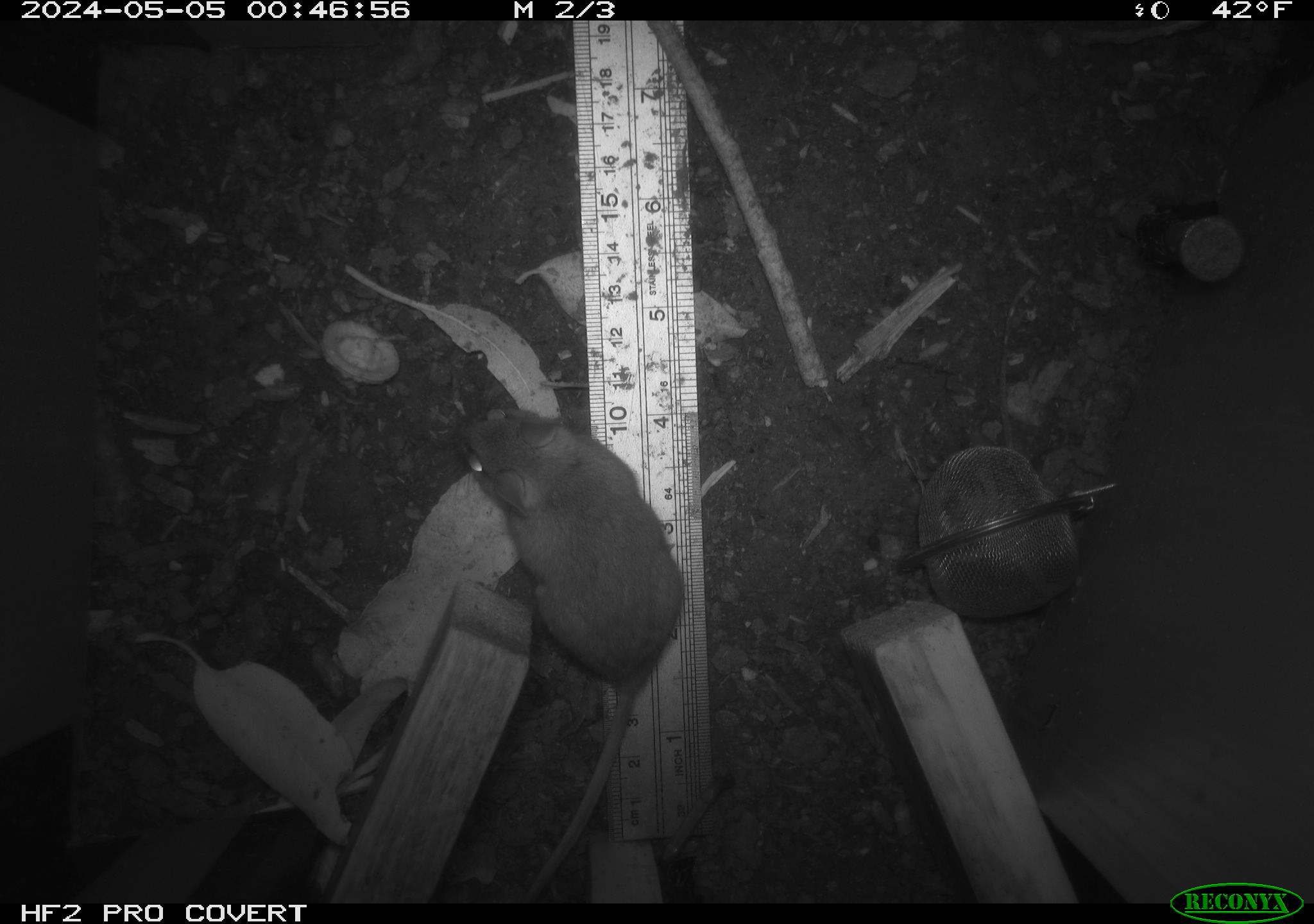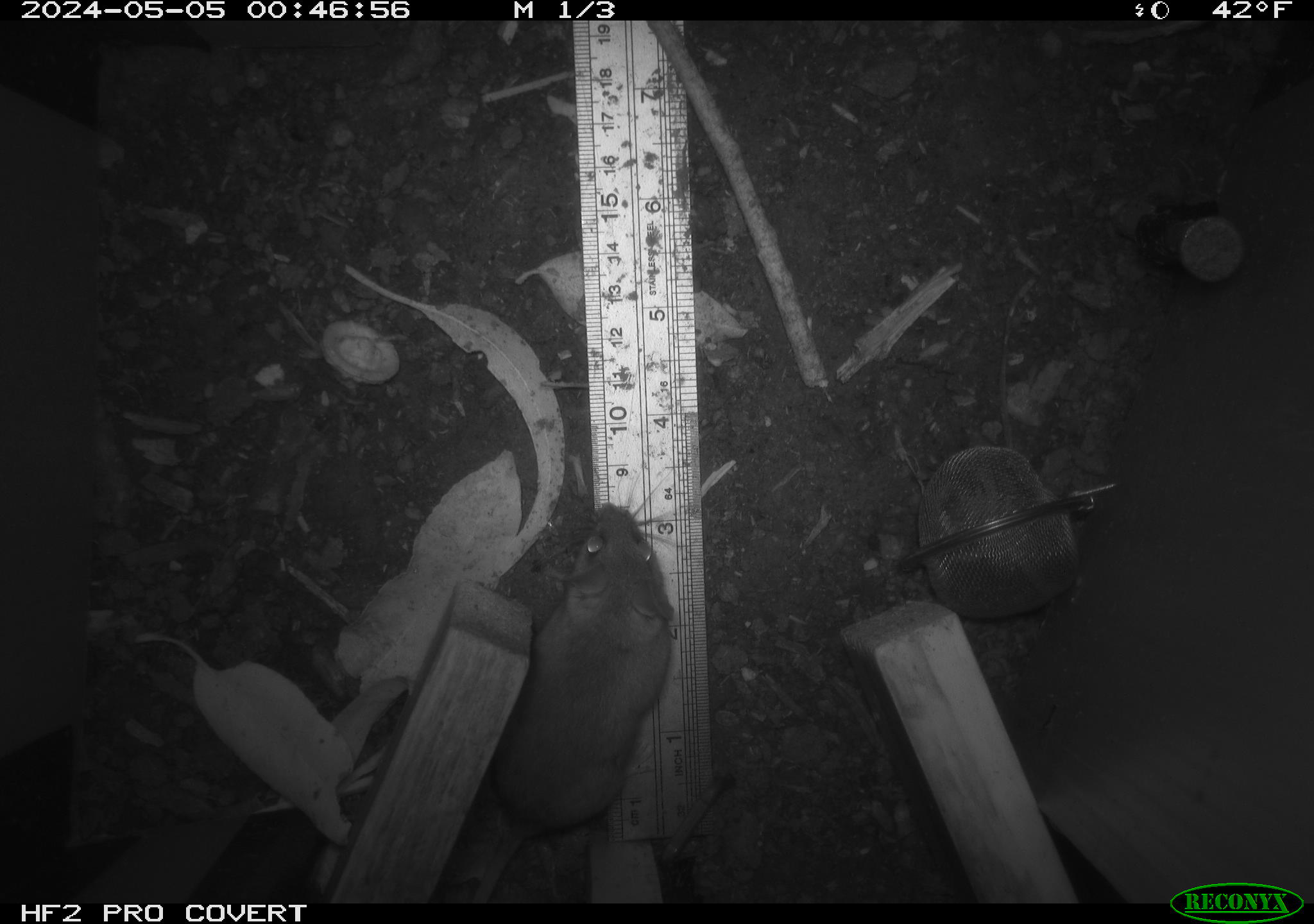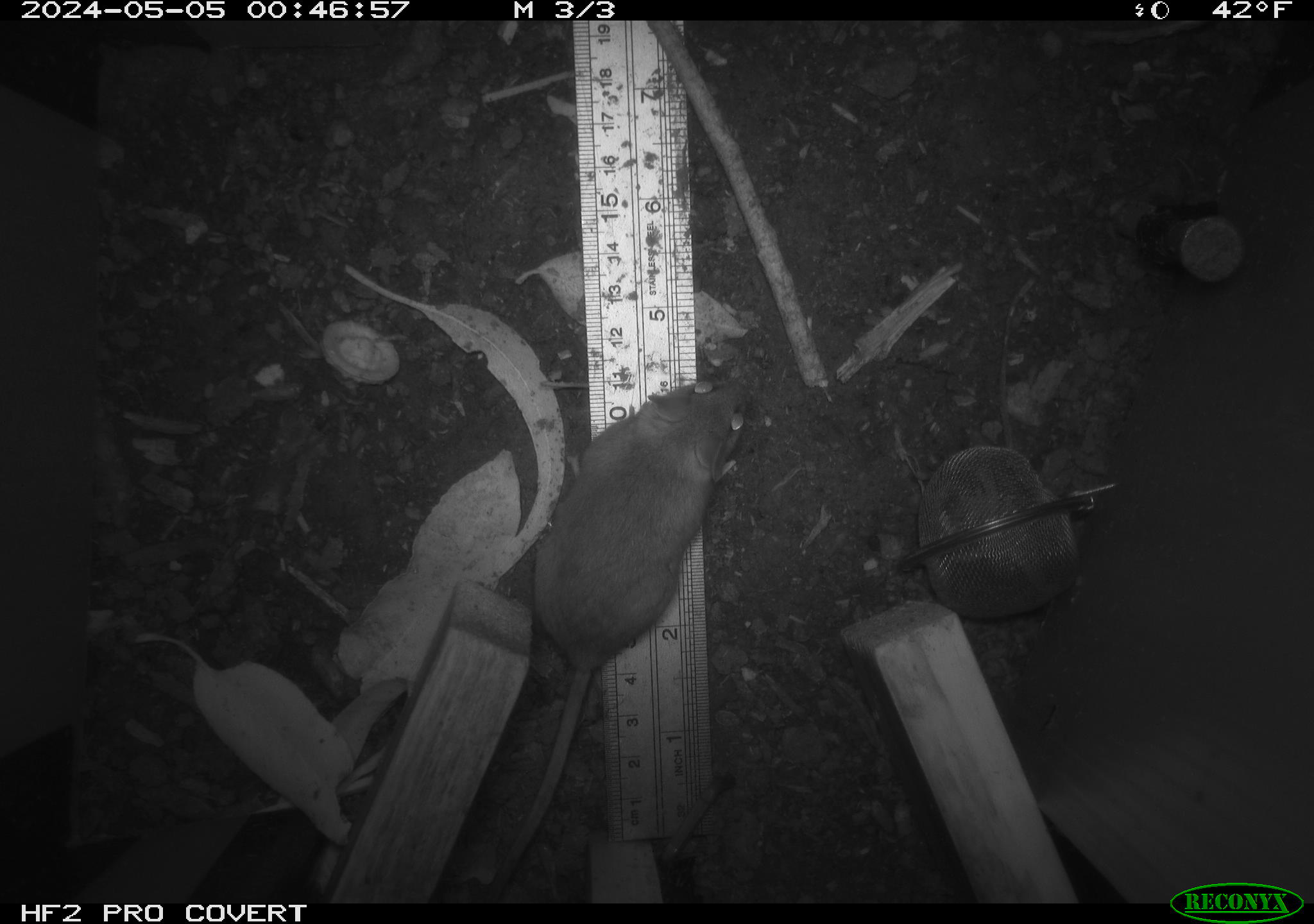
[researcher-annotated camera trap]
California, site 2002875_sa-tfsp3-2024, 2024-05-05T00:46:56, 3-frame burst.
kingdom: Animalia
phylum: Chordata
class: Mammalia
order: Rodentia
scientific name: Rodentia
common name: mouse species